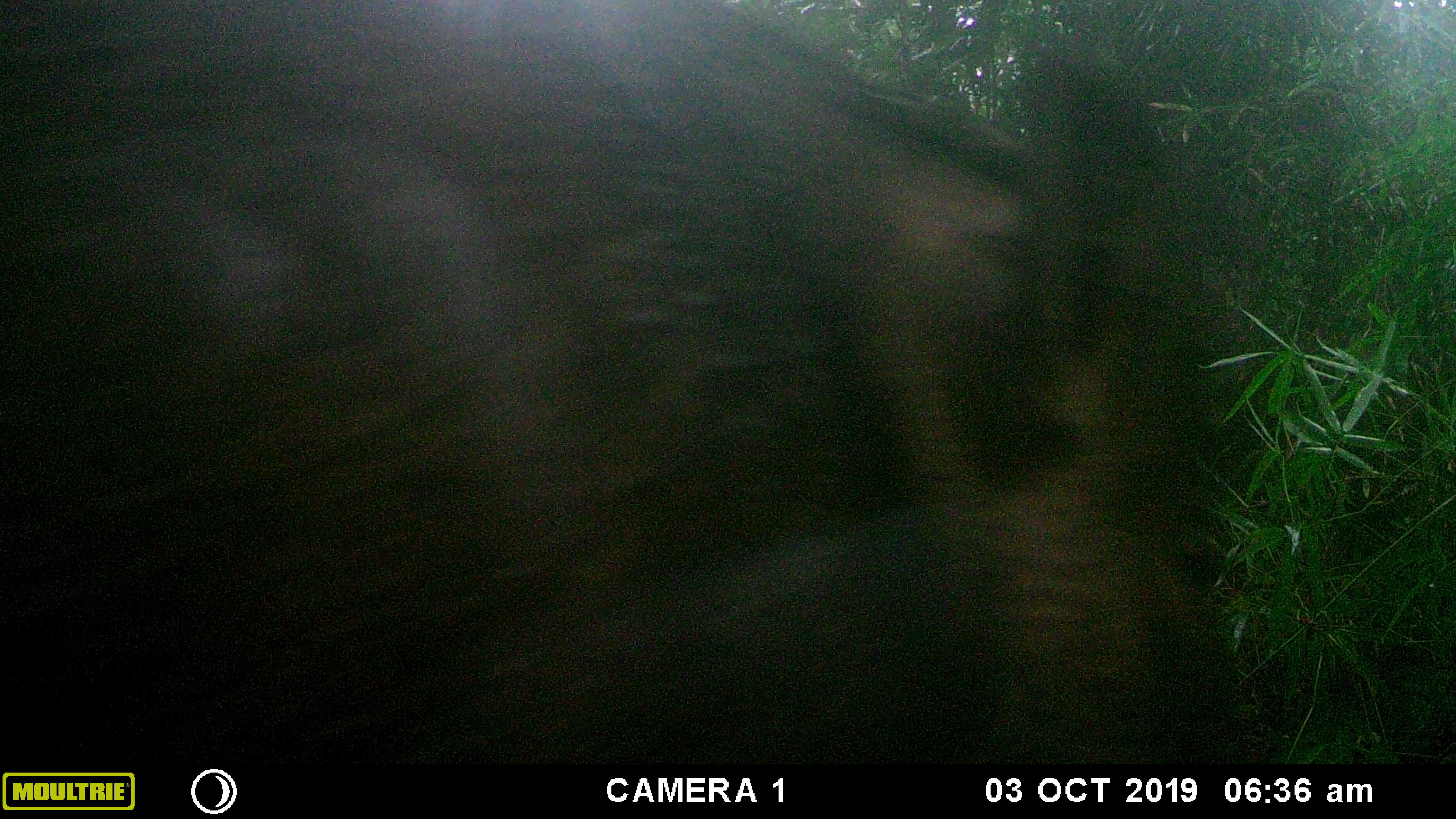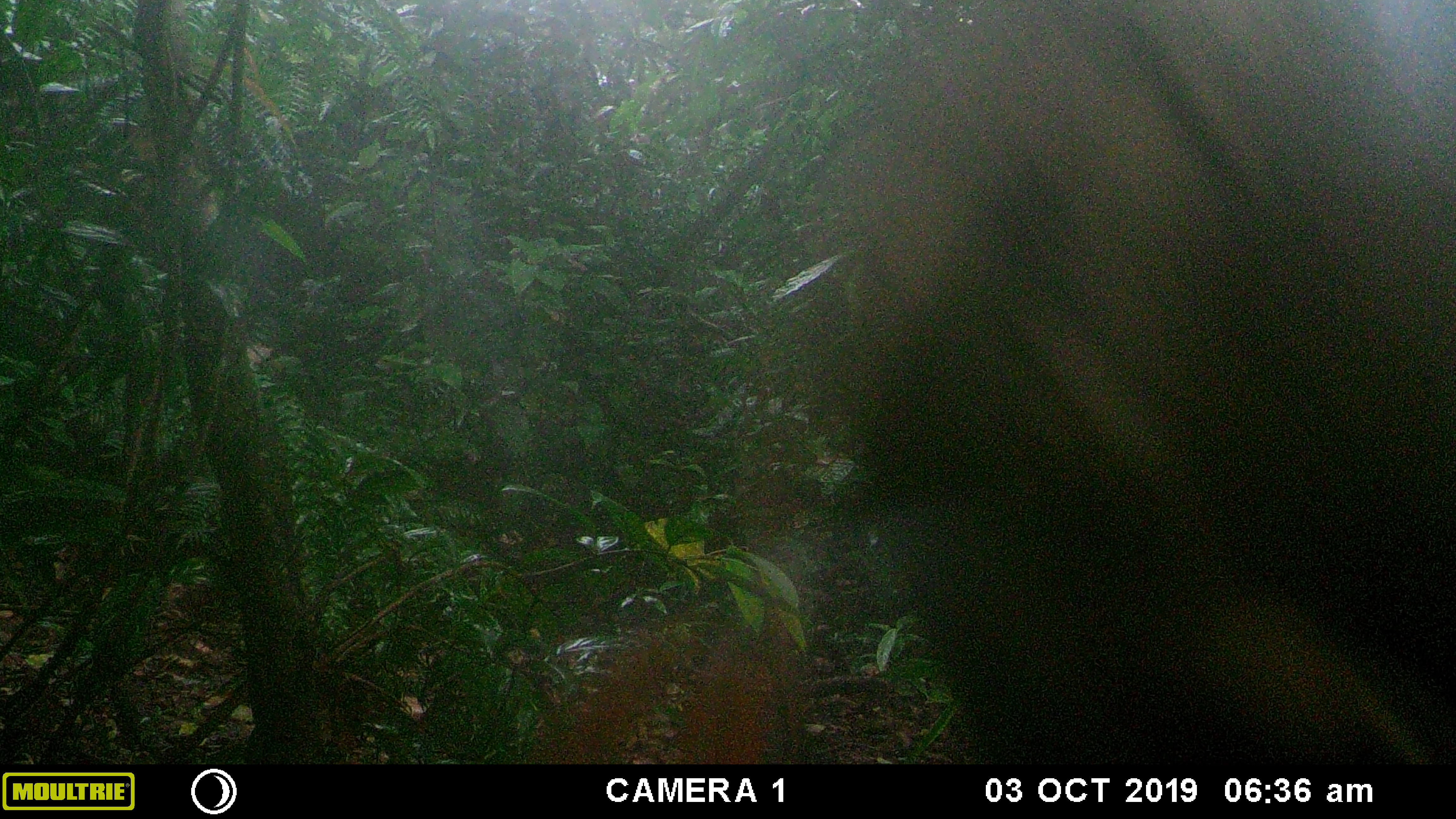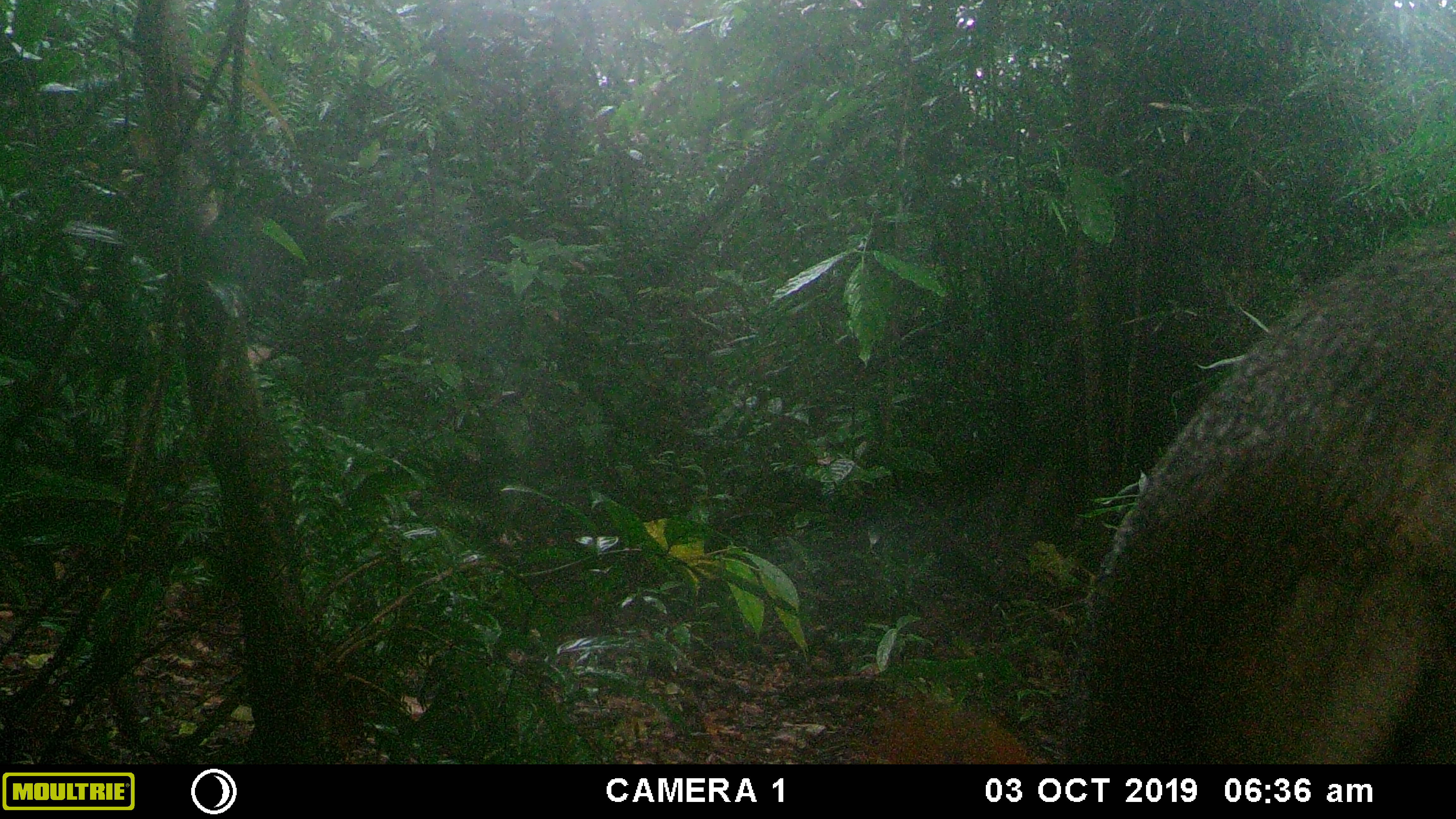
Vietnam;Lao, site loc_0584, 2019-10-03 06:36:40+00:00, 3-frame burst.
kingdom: Animalia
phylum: Chordata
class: Mammalia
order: Artiodactyla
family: Suidae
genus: Sus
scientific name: Sus scrofa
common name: eurasian wild pig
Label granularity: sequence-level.